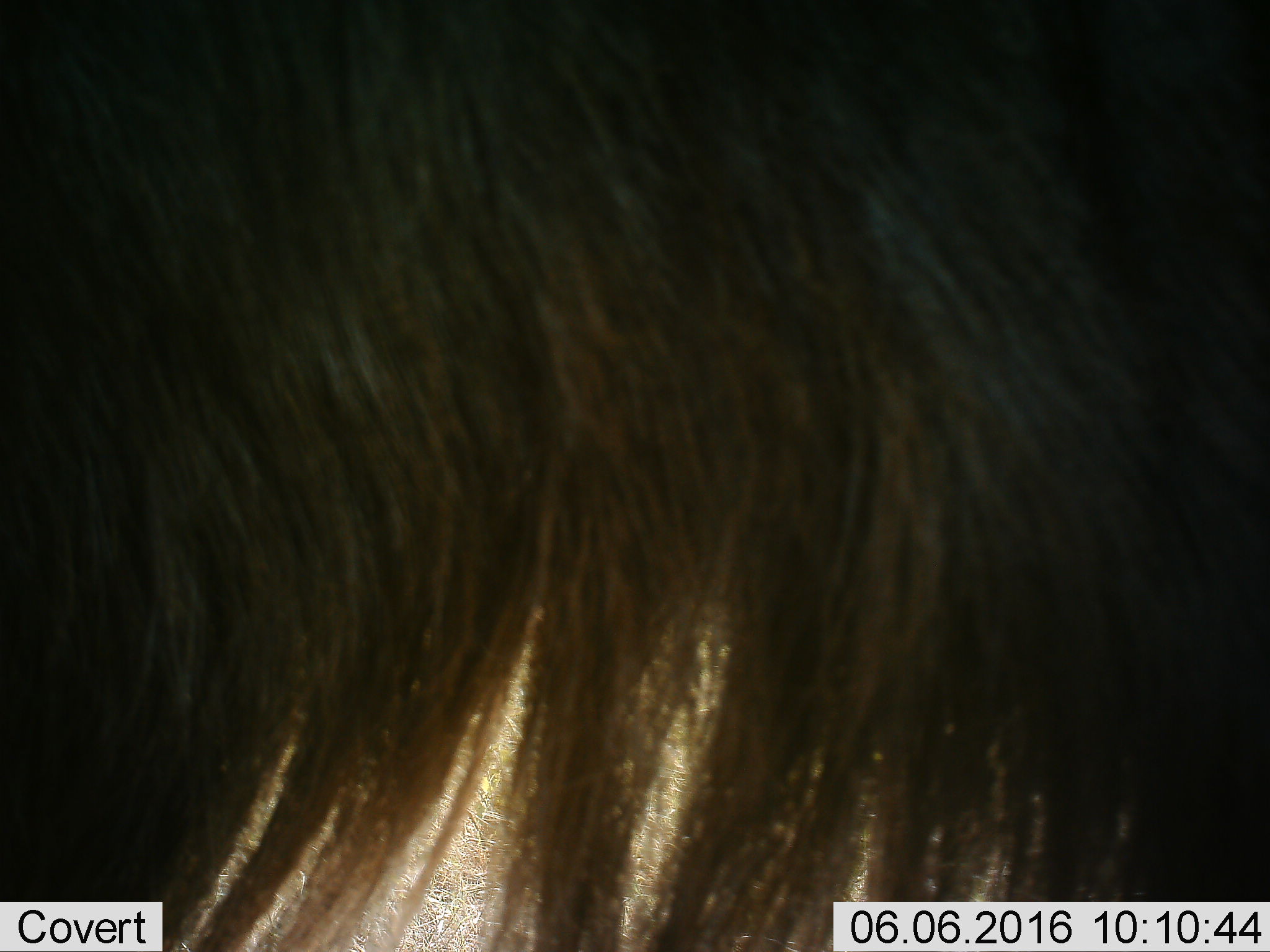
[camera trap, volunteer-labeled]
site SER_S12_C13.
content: unidentified animal